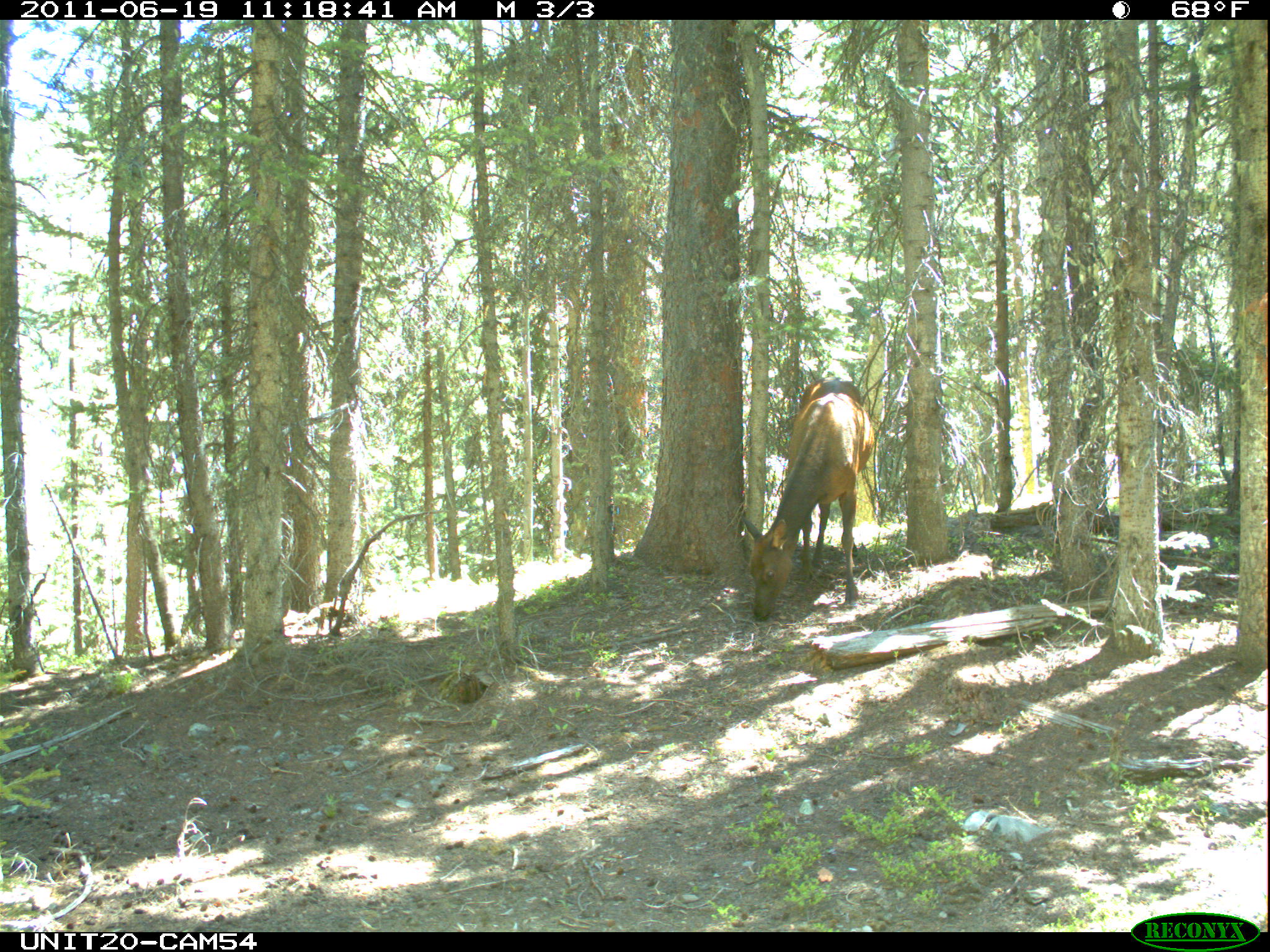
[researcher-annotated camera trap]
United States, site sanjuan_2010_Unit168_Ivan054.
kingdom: Animalia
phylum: Chordata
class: Mammalia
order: Artiodactyla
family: Cervidae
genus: Cervus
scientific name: Cervus elaphus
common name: red deer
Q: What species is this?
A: Cervus elaphus (red deer).